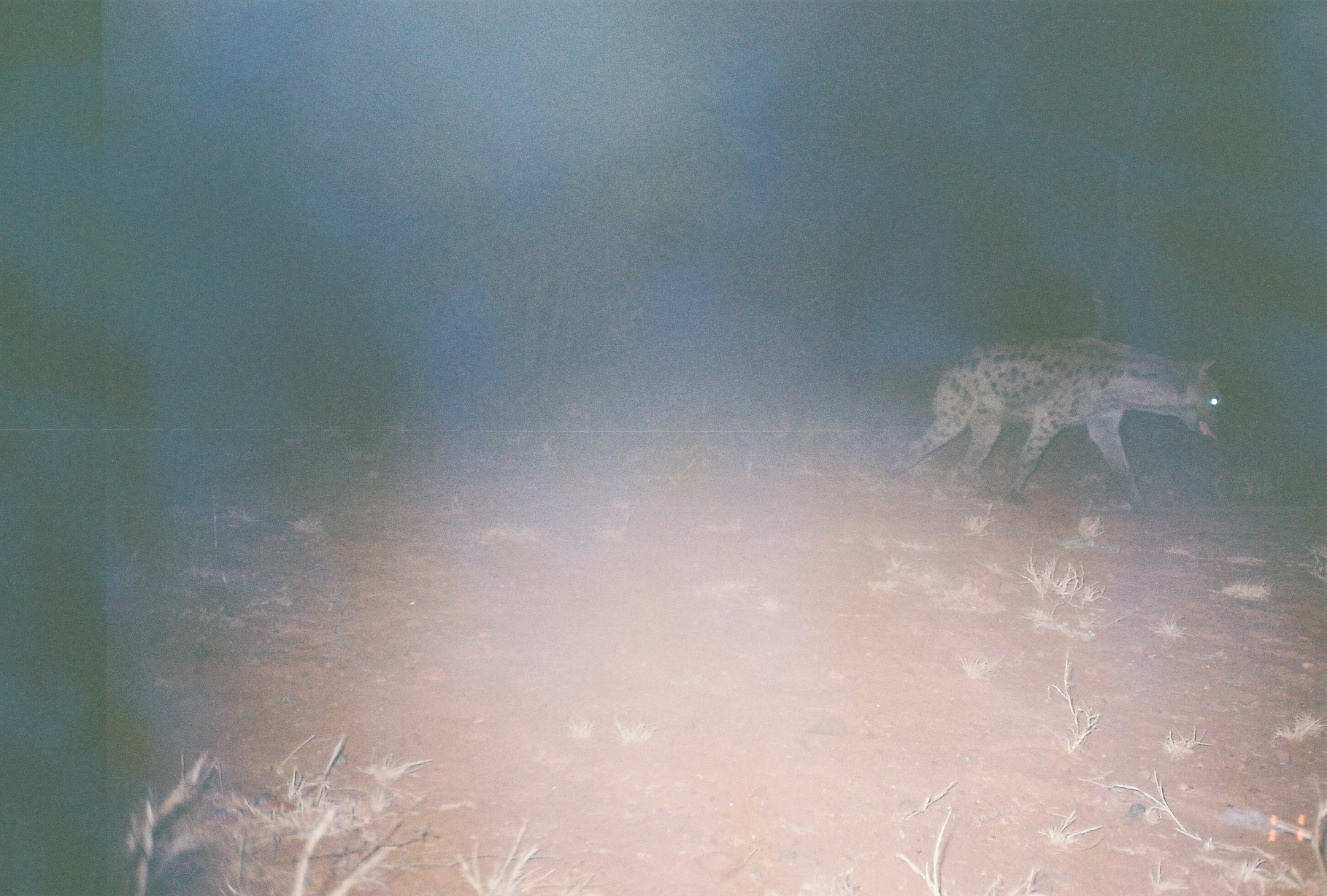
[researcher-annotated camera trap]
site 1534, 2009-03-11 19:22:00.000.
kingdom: Animalia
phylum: Chordata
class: Mammalia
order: Carnivora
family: Hyaenidae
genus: Crocuta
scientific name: Crocuta crocuta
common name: spotted hyena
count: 1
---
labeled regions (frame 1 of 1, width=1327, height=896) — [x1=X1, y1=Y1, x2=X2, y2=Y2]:
crocuta crocuta: [x1=882, y1=333, x2=1228, y2=517]